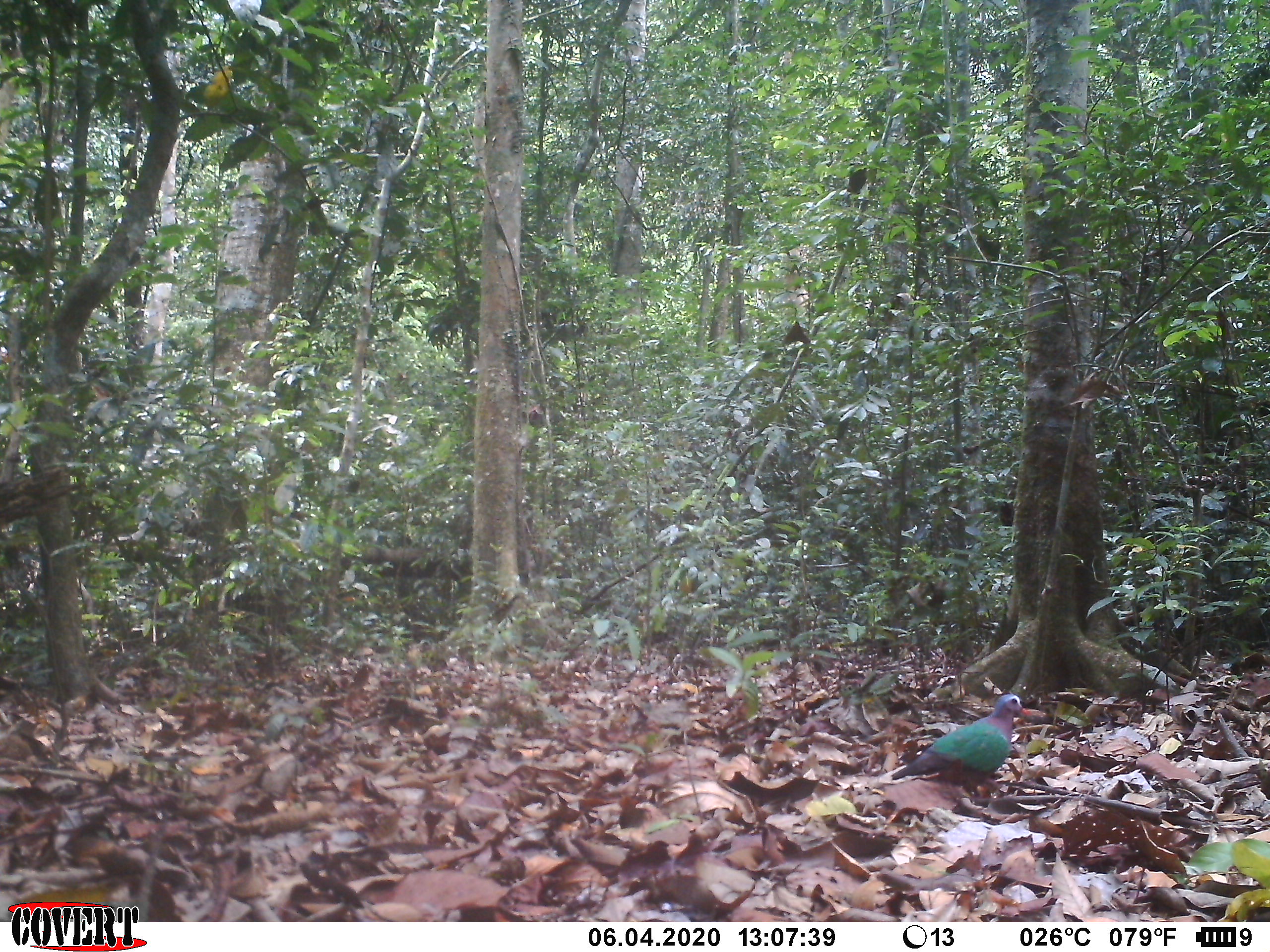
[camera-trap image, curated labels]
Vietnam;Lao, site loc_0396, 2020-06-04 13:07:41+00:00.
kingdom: Animalia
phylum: Chordata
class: Aves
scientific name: Aves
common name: bird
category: unidentified bird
Unidentified bird (bird) (Aves). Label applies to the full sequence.